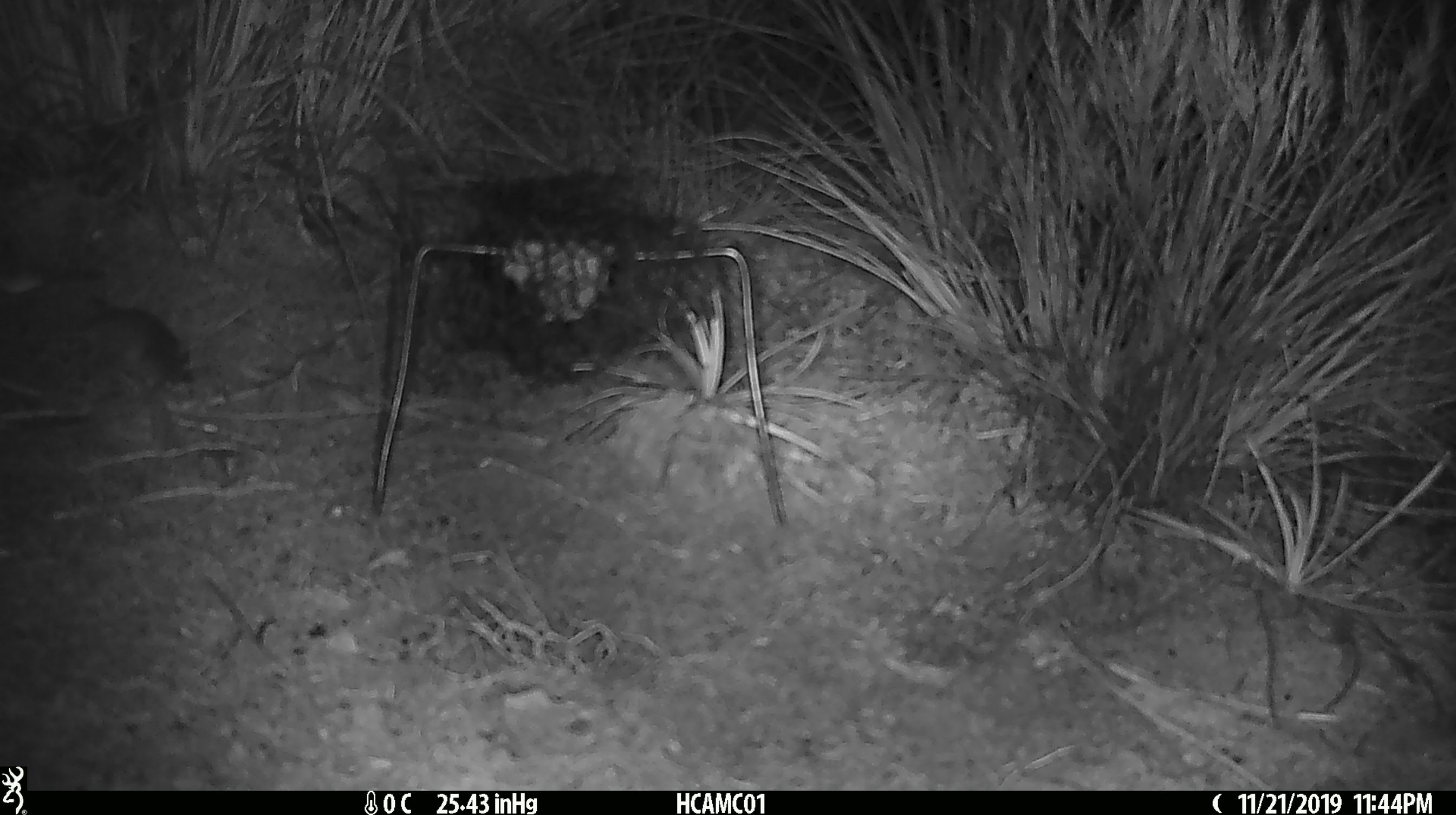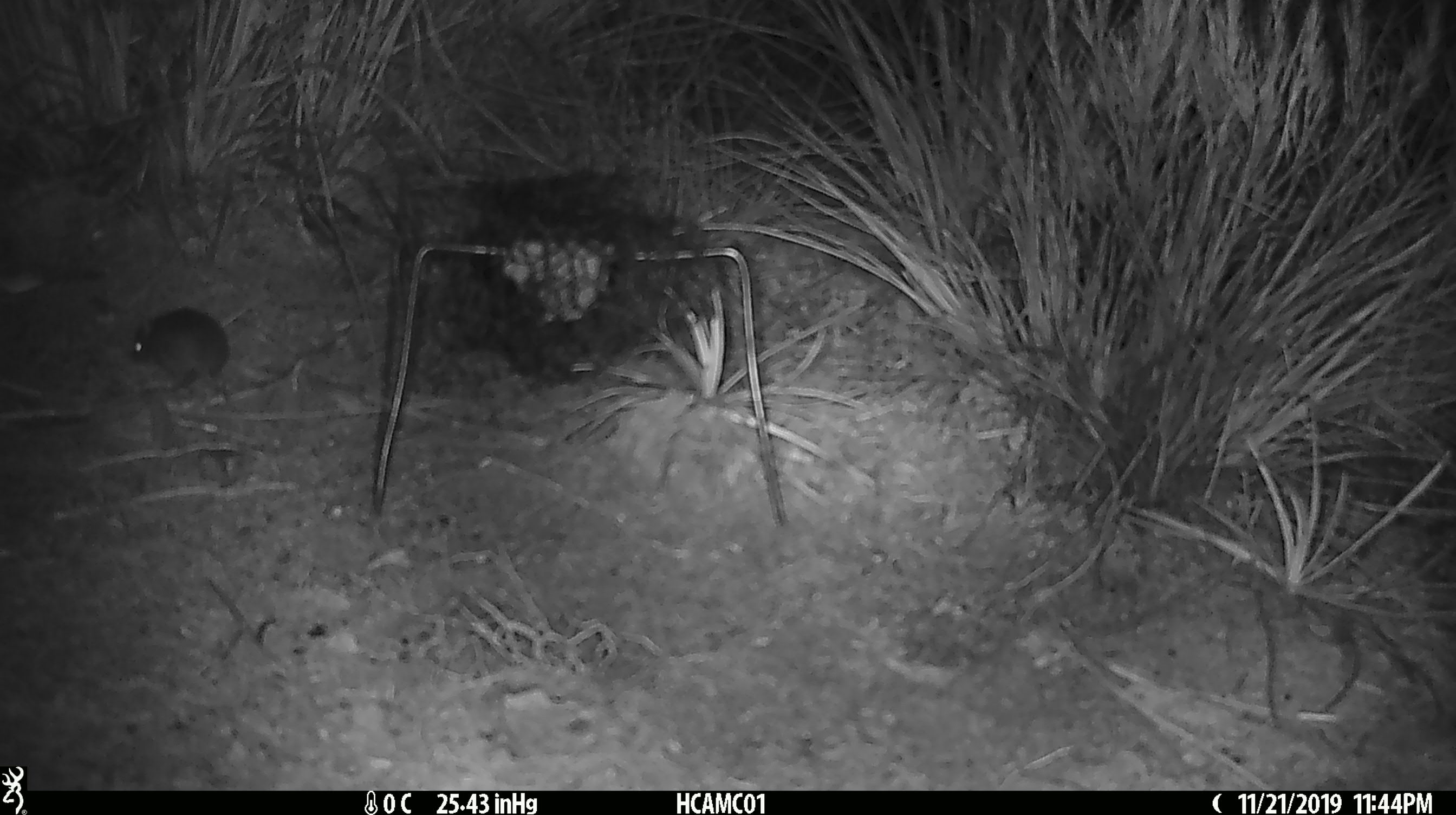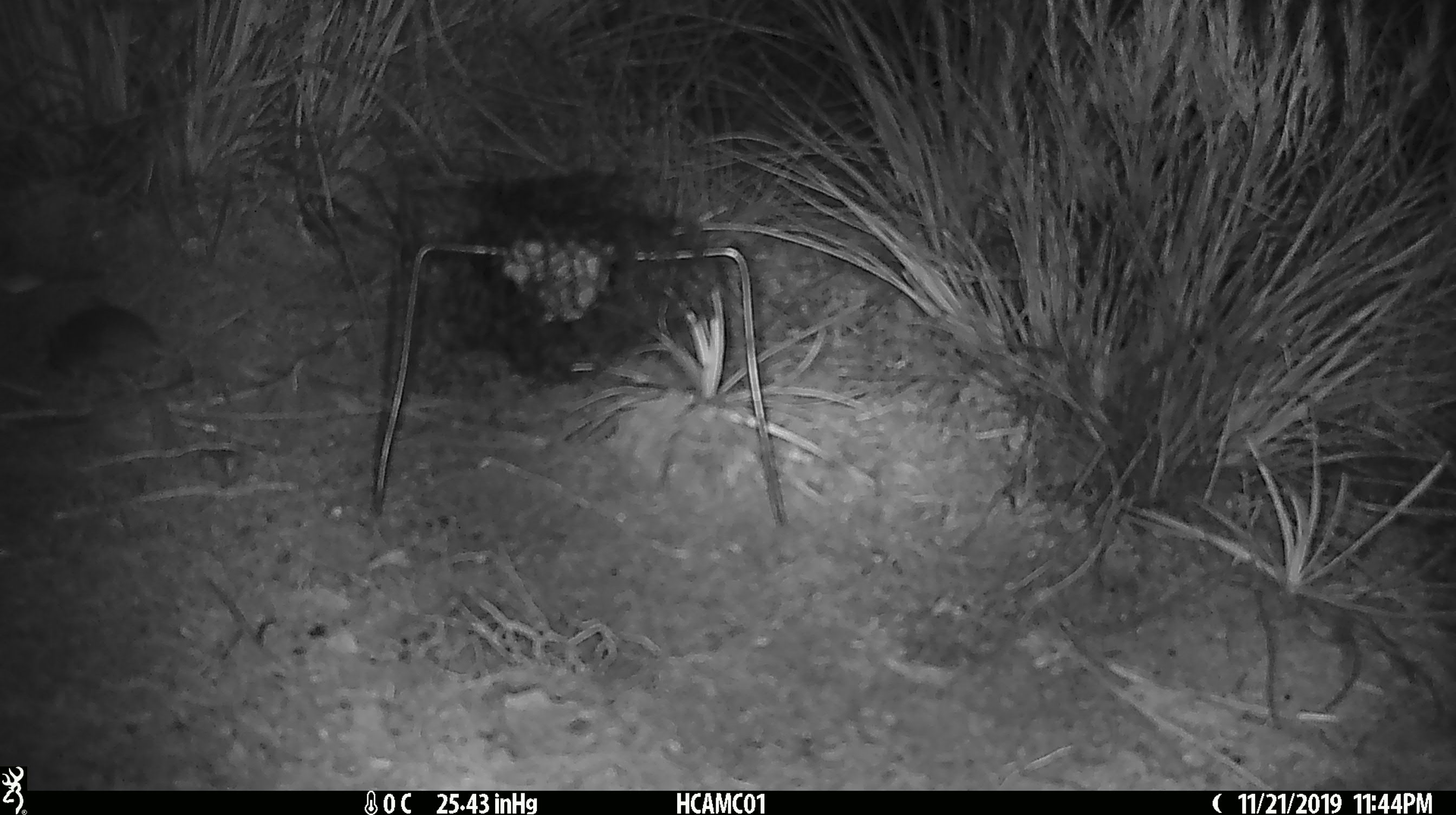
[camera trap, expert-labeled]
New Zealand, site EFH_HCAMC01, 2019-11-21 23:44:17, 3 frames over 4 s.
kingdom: Animalia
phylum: Chordata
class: Mammalia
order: Rodentia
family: Muridae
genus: Mus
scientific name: Mus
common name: mouse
Mouse (Mus).